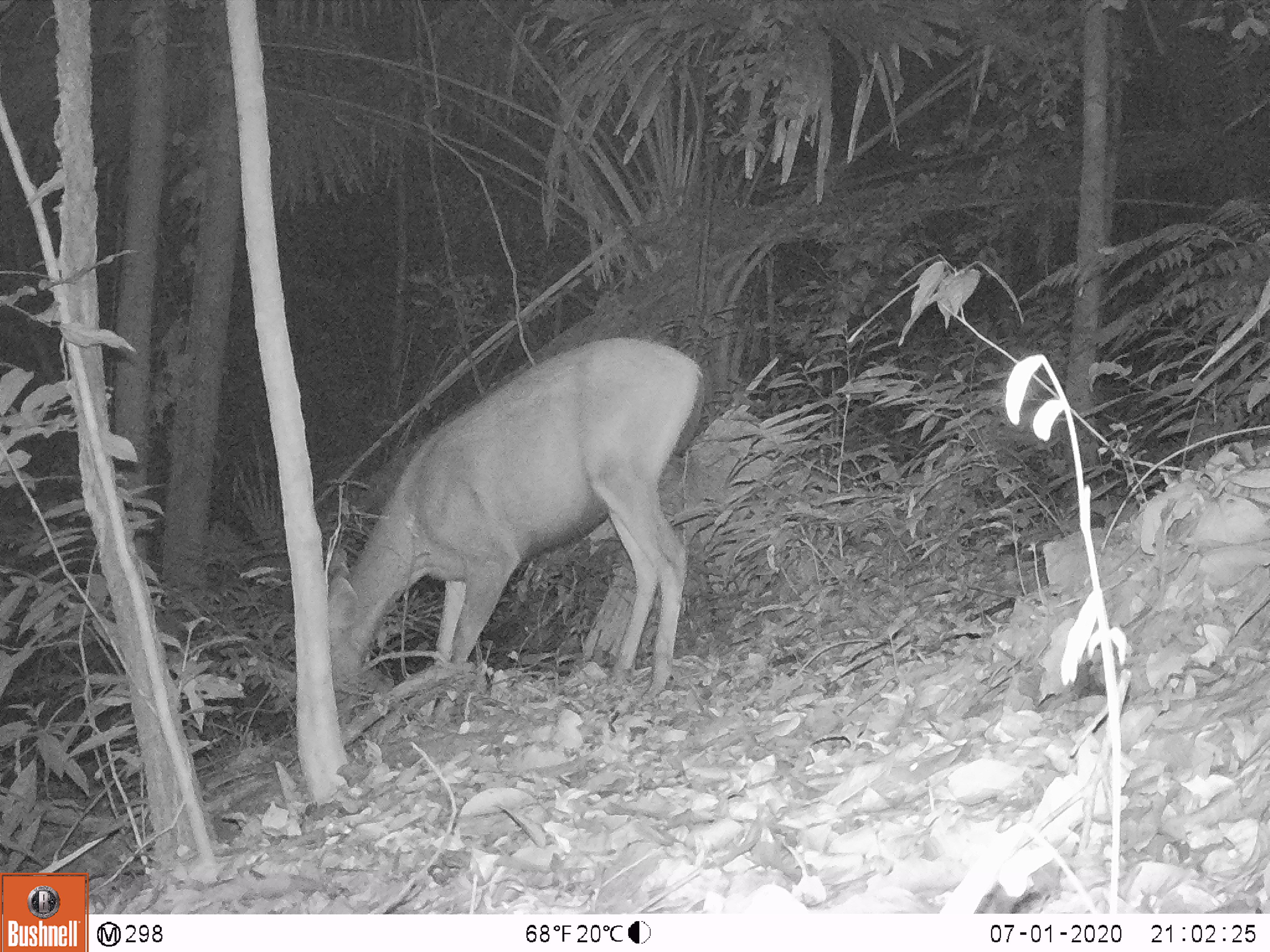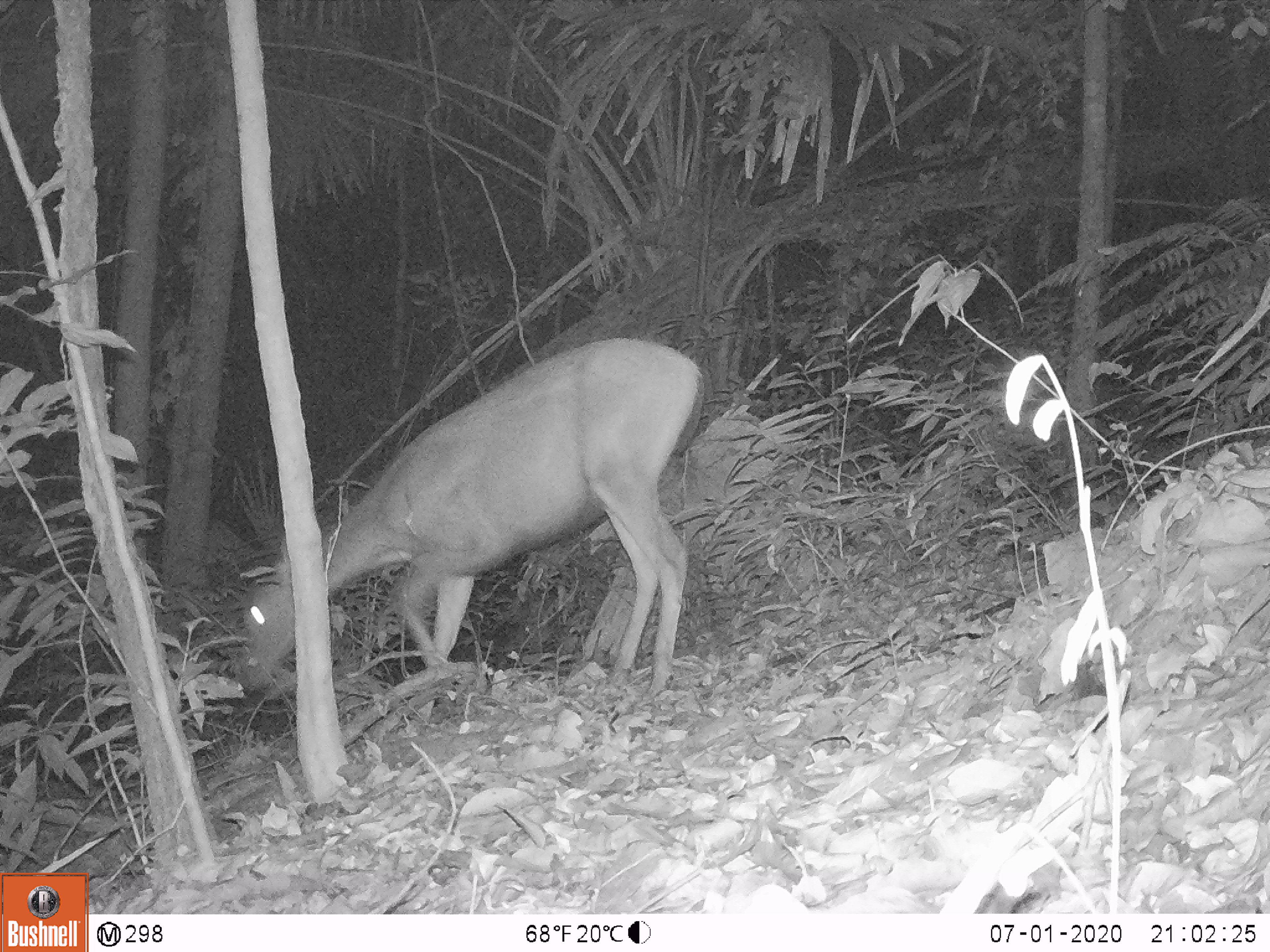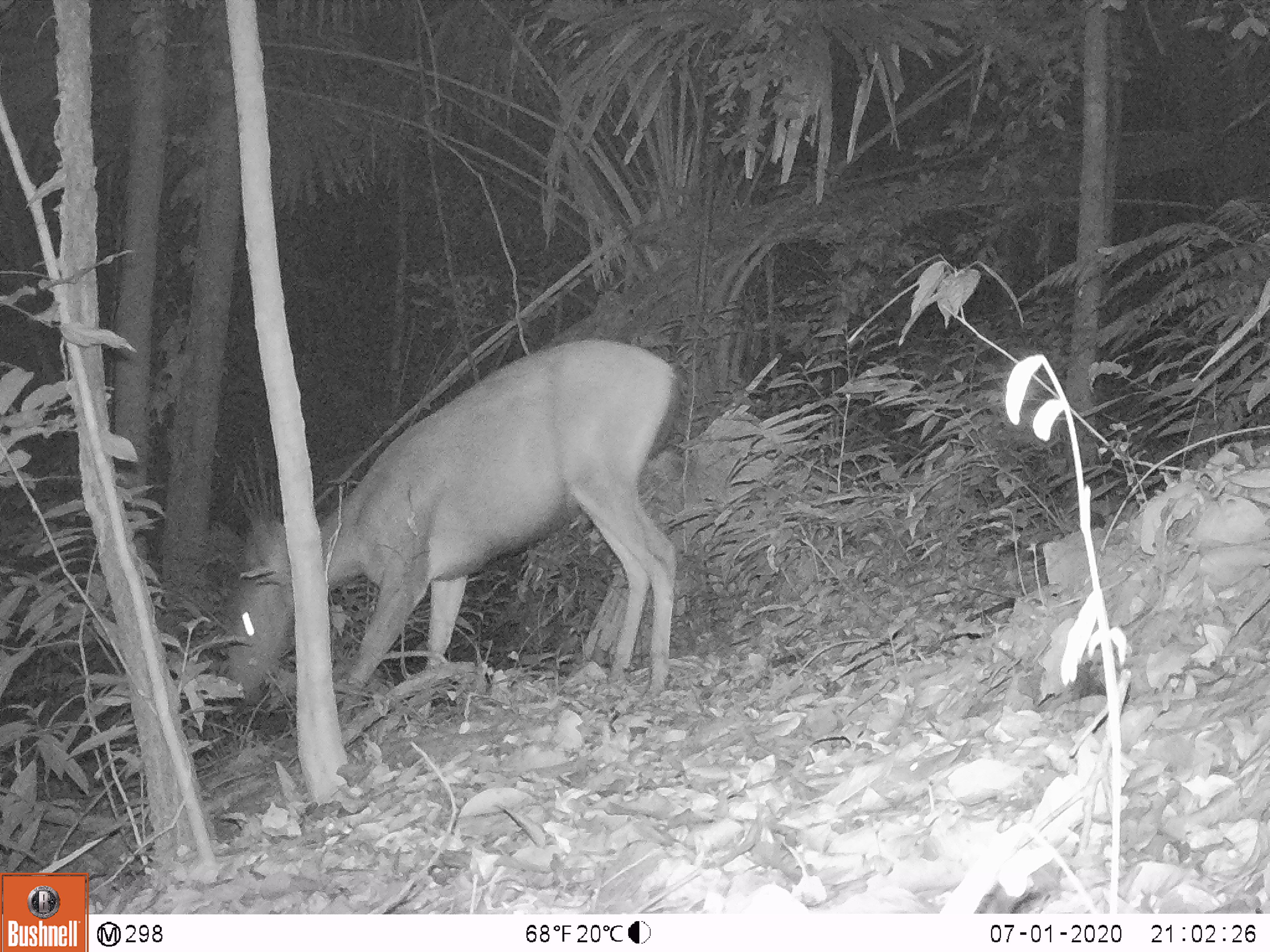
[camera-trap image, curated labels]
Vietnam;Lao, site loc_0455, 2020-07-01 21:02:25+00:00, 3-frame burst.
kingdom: Animalia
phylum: Chordata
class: Mammalia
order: Artiodactyla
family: Cervidae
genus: Rusa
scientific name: Rusa unicolor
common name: sambar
Sambar (Rusa unicolor). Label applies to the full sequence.